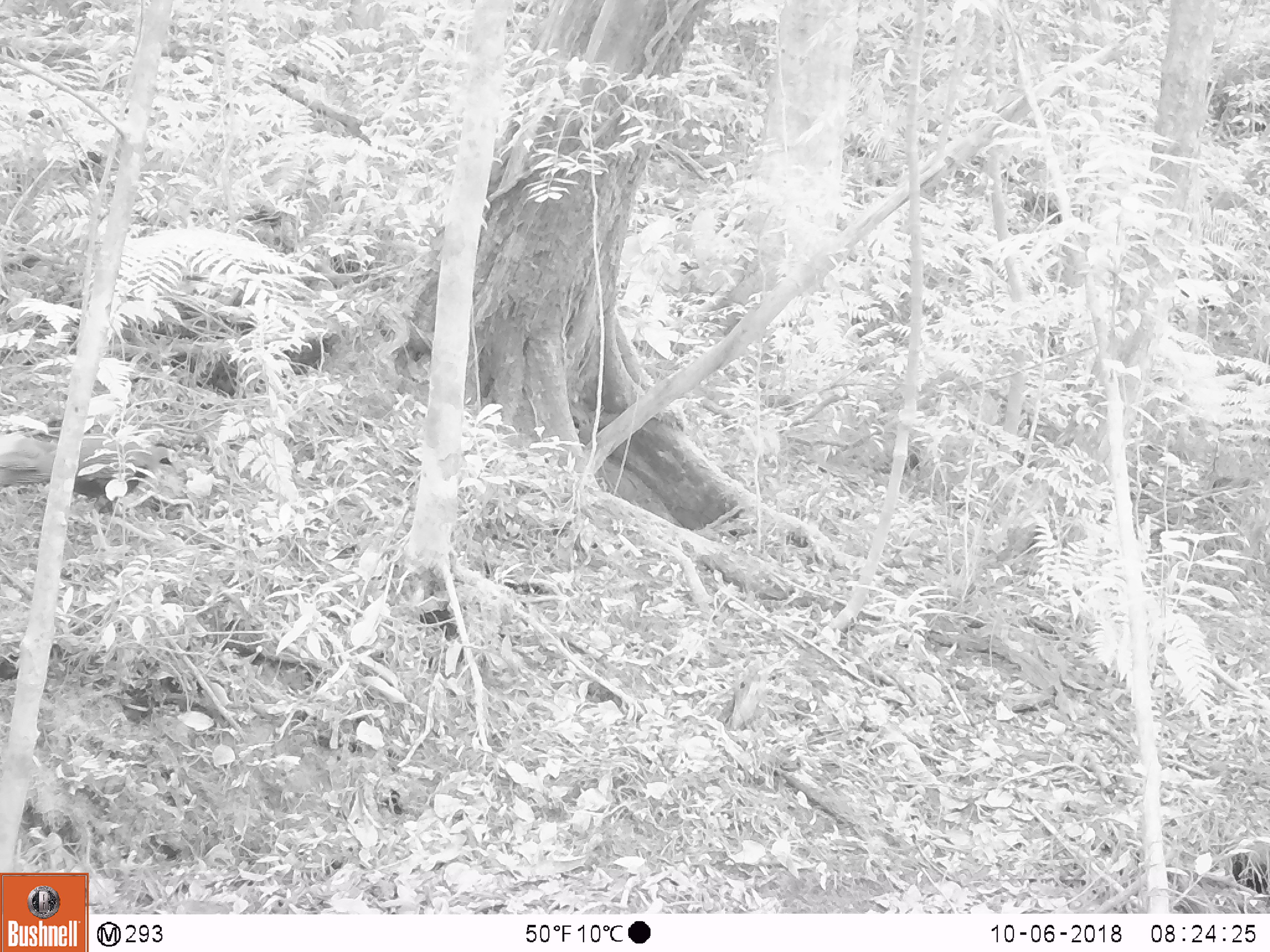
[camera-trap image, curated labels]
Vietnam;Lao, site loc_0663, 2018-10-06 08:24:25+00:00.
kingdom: Animalia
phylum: Chordata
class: Aves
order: Galliformes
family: Phasianidae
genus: Lophura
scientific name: Lophura nycthemera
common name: silver pheasant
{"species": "silver pheasant (Lophura nycthemera)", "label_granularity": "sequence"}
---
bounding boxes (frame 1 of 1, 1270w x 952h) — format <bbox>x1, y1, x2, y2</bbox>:
silver pheasant: <bbox>0, 434, 178, 554</bbox>